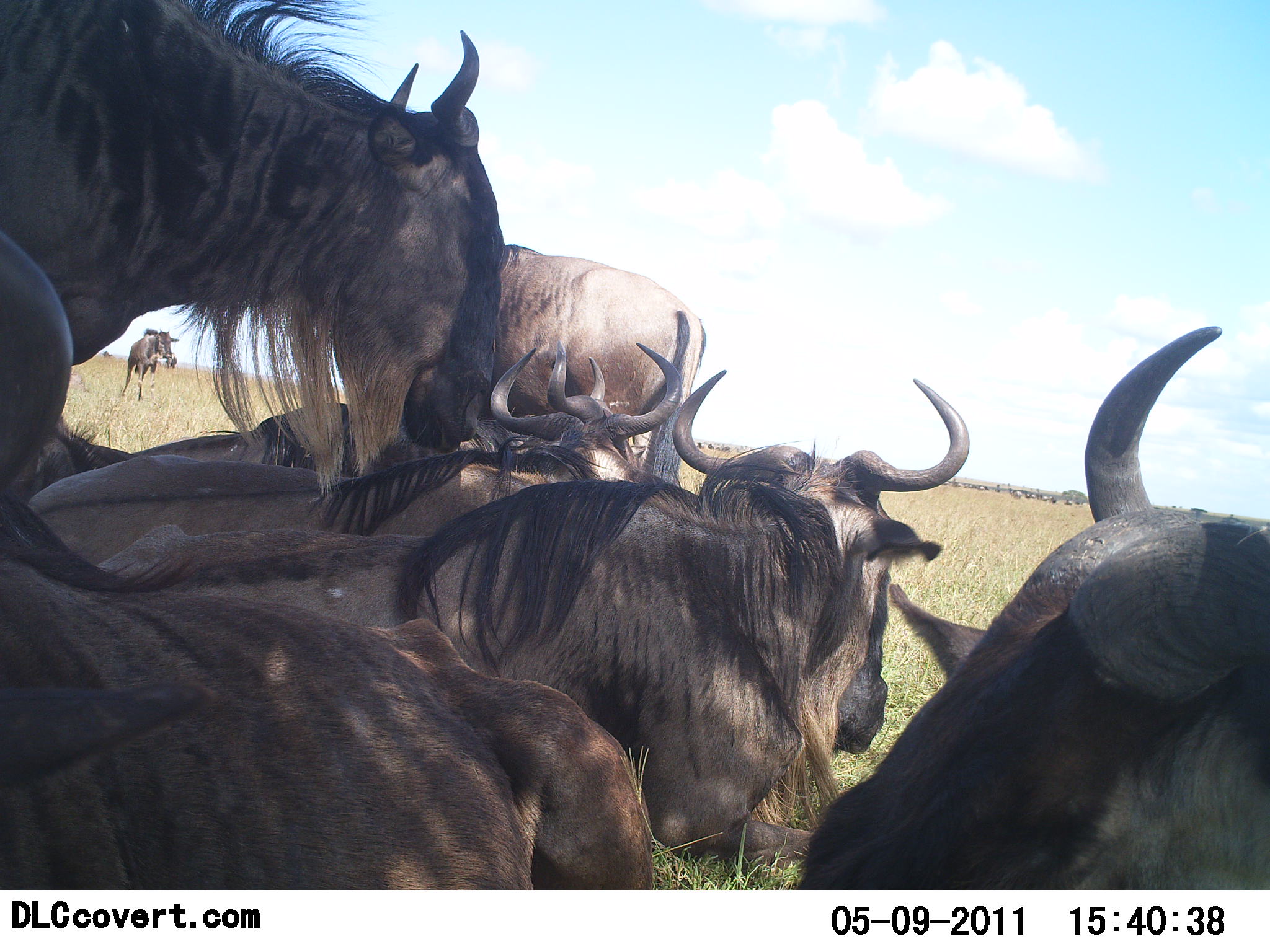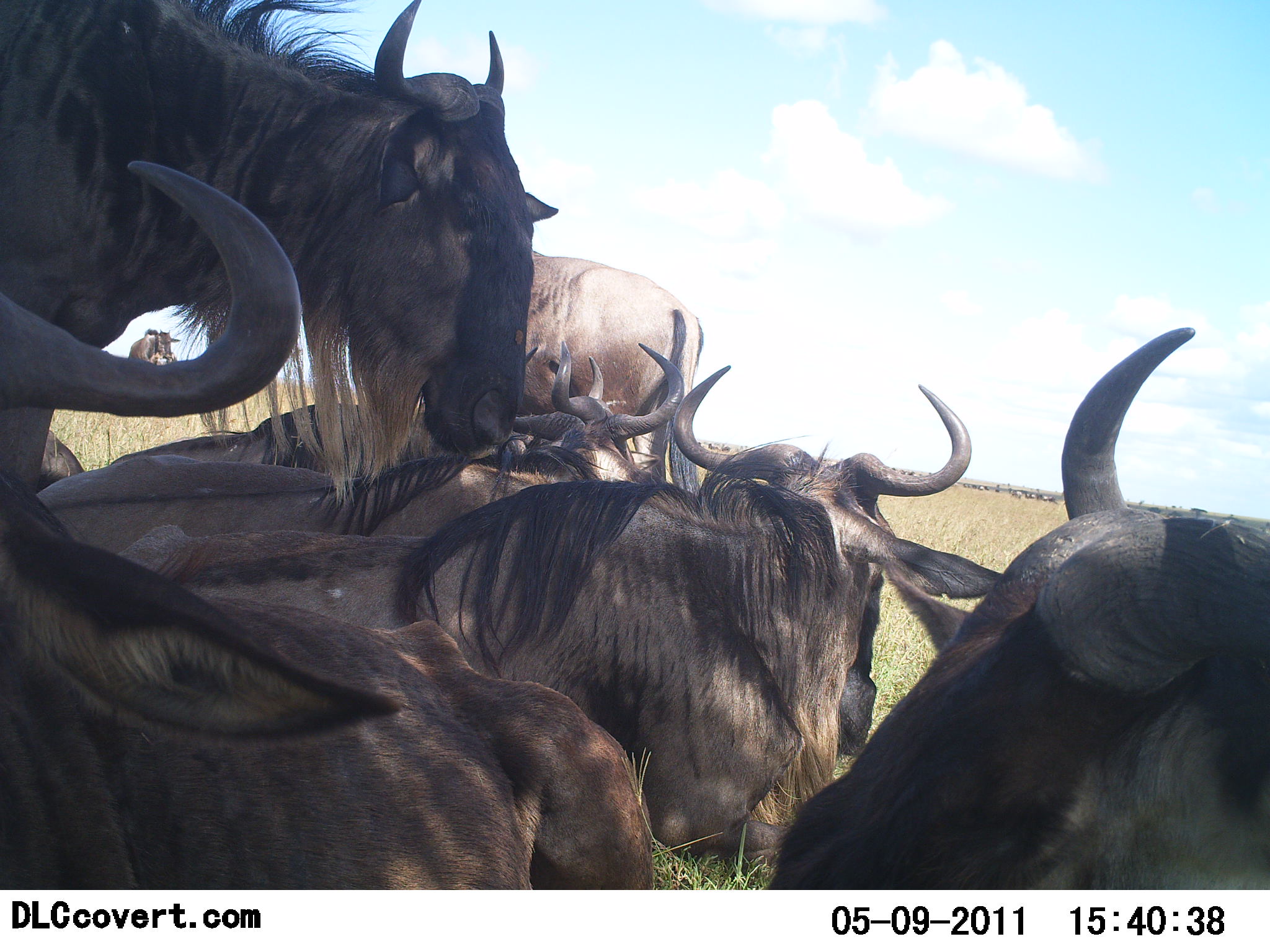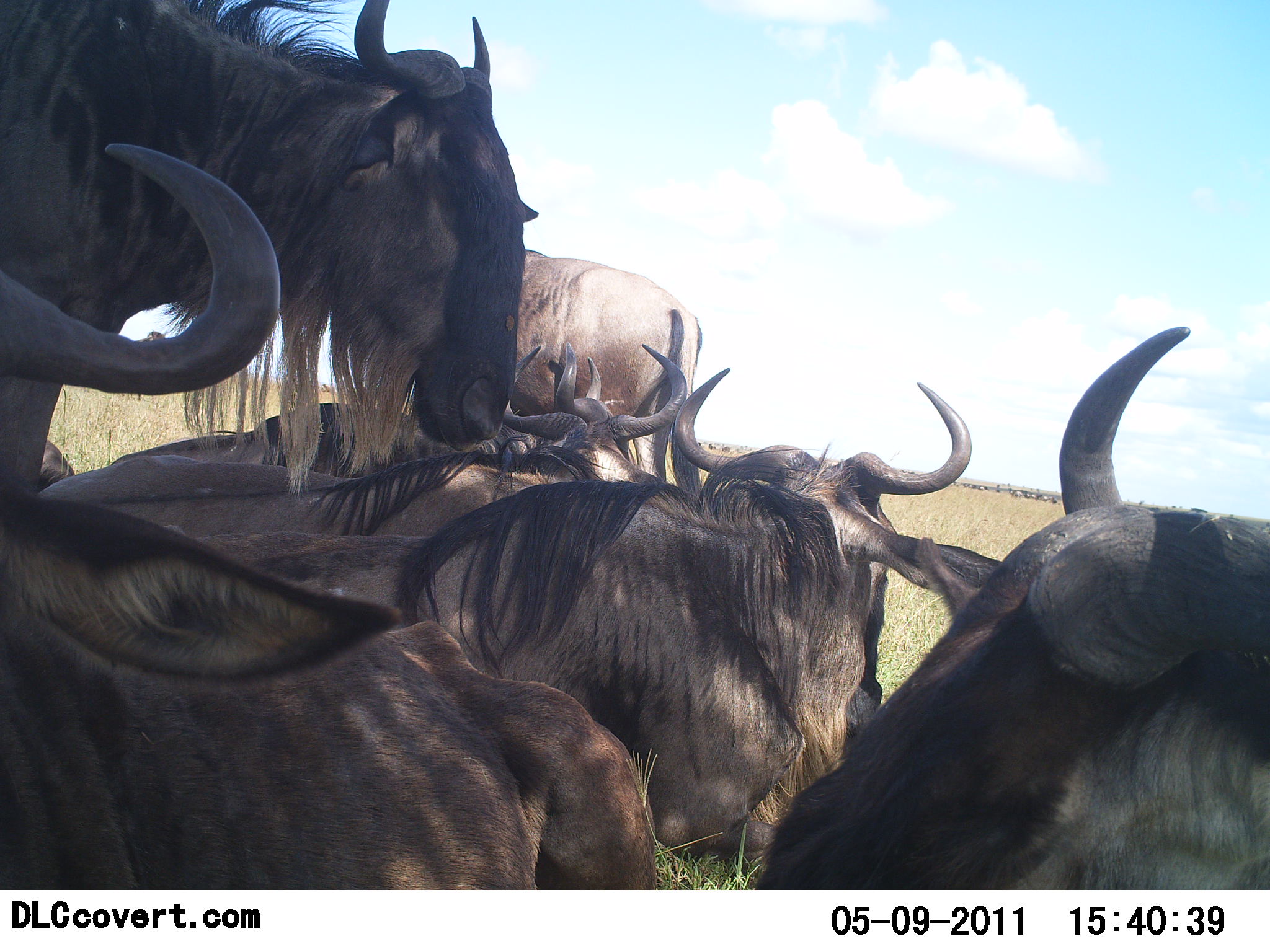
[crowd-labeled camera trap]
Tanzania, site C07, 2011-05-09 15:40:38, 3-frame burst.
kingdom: Animalia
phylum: Chordata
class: Mammalia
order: Artiodactyla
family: Bovidae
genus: Connochaetes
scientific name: Connochaetes taurinus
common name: blue wildebeest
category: wildebeest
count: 8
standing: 69%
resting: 100%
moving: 0%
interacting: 8%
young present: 0%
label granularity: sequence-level